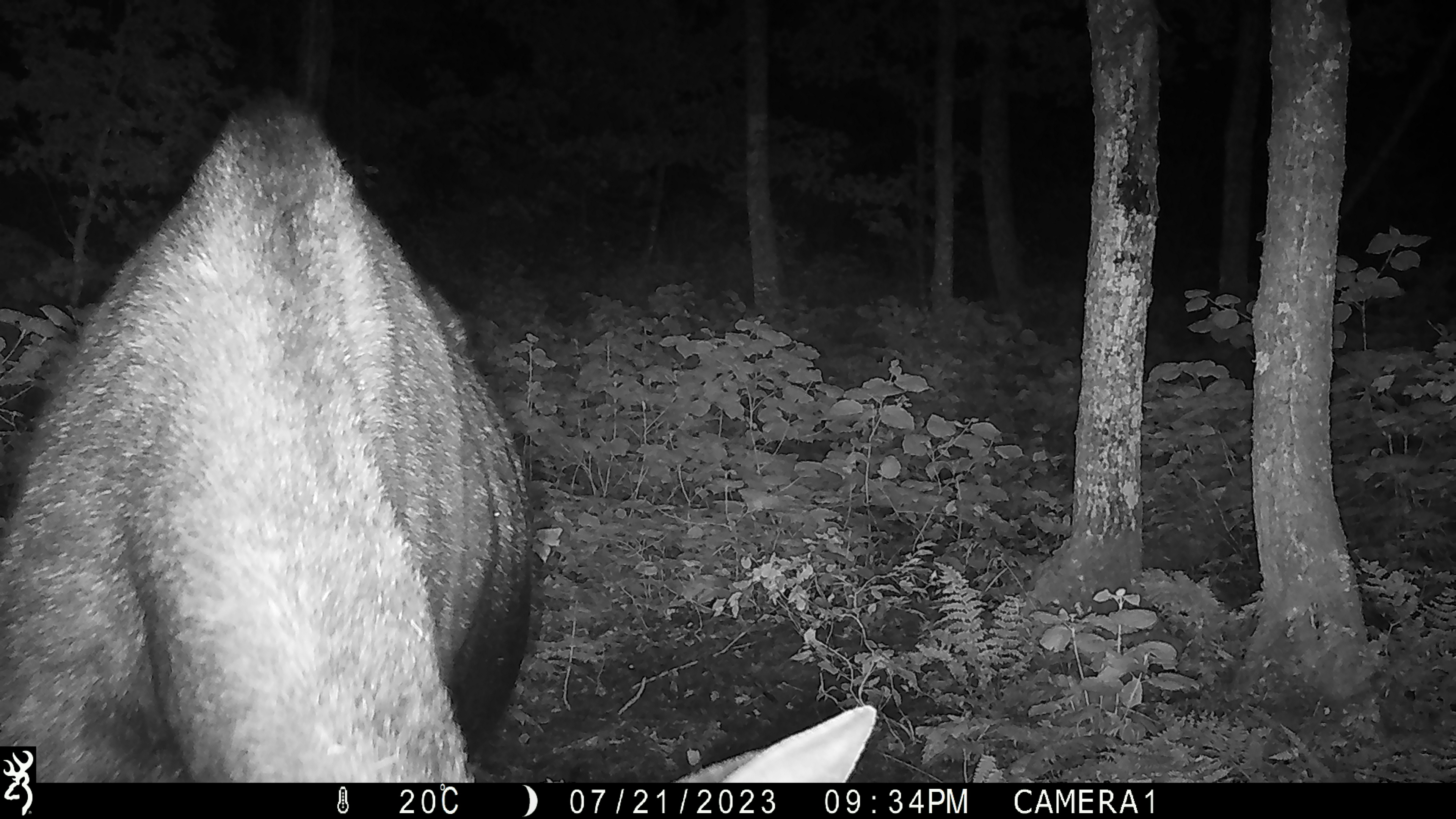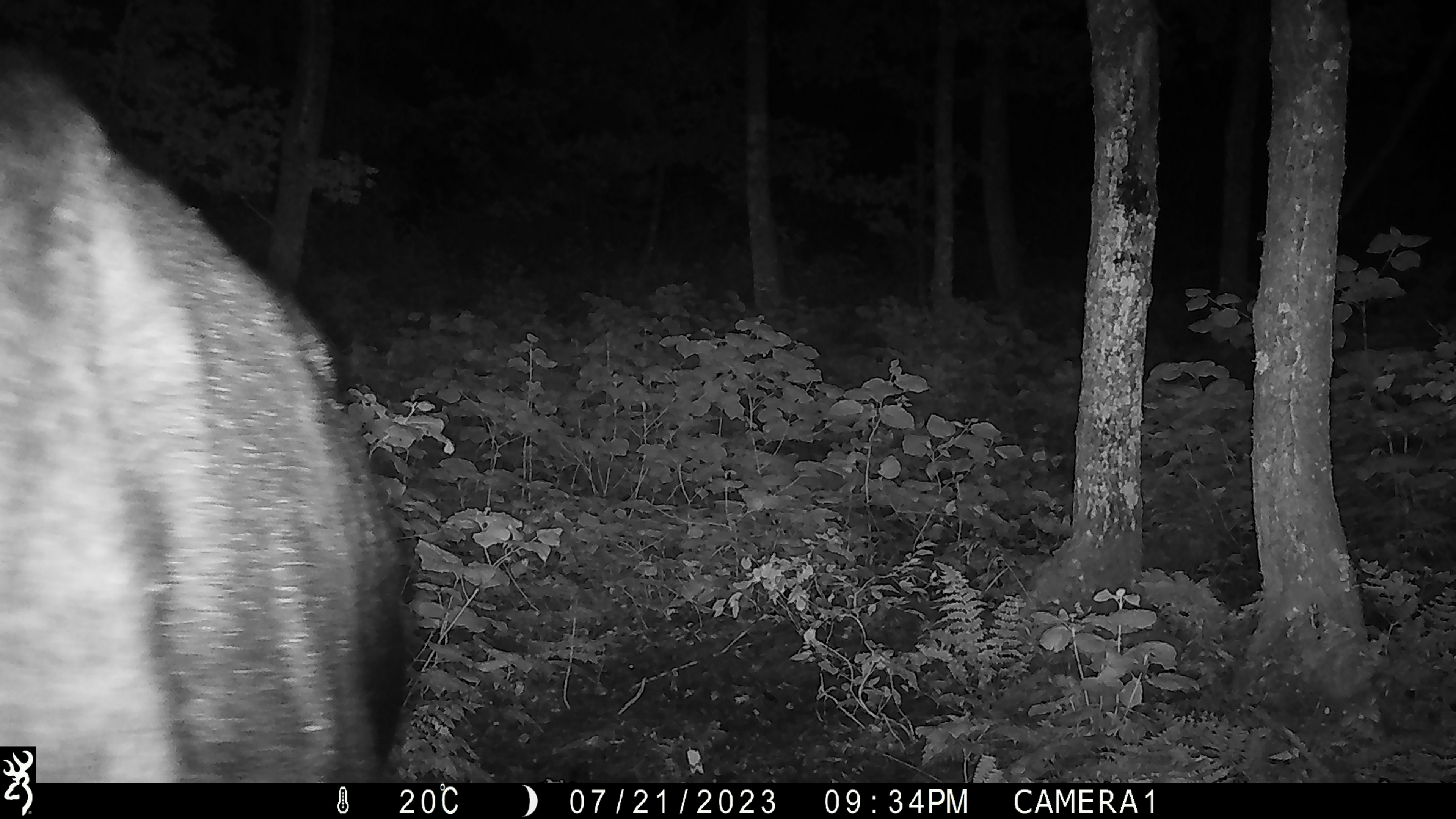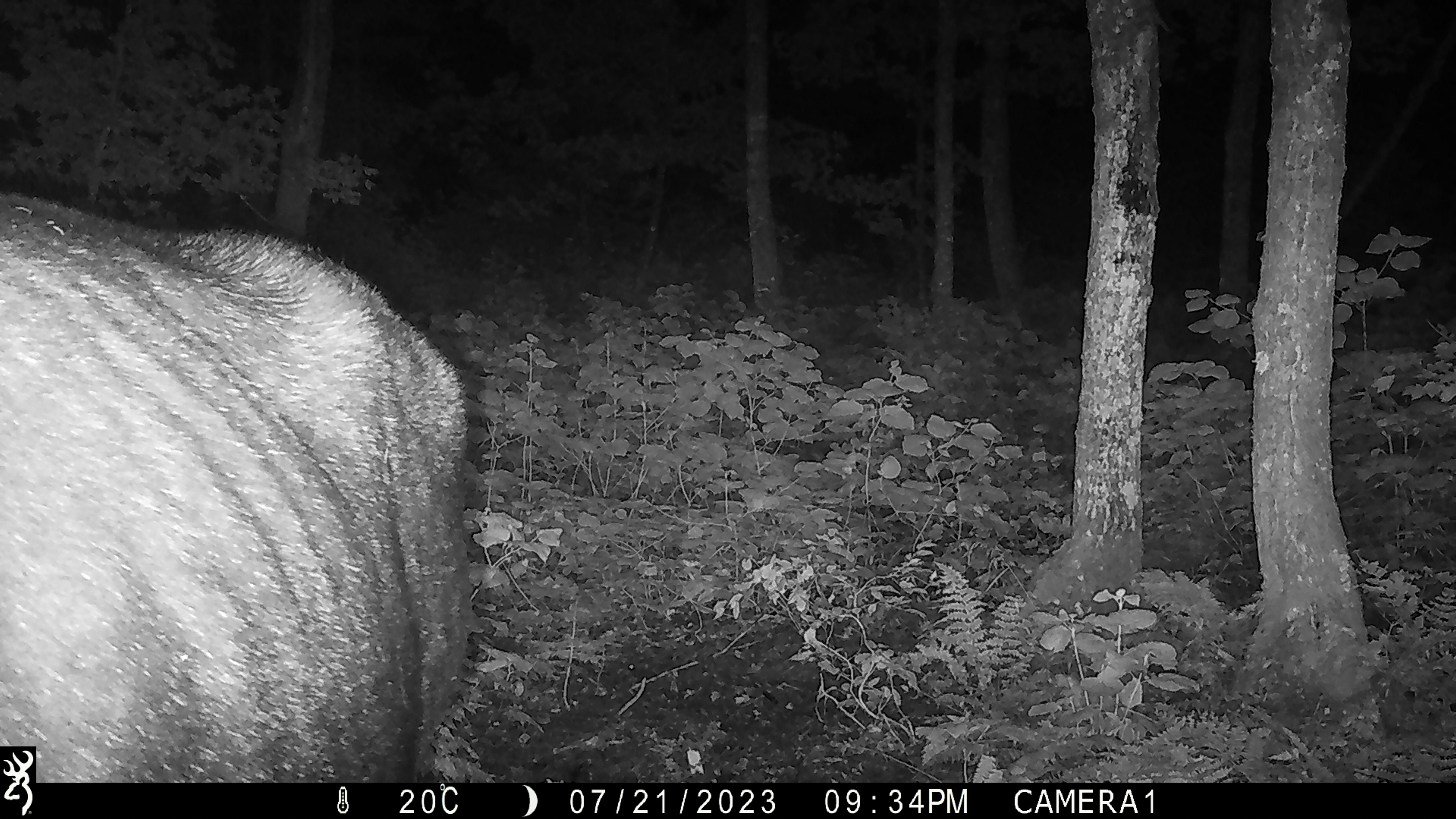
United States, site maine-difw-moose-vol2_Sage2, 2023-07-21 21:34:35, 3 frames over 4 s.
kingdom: Animalia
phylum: Chordata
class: Mammalia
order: Artiodactyla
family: Cervidae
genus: Alces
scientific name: Alces alces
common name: moose